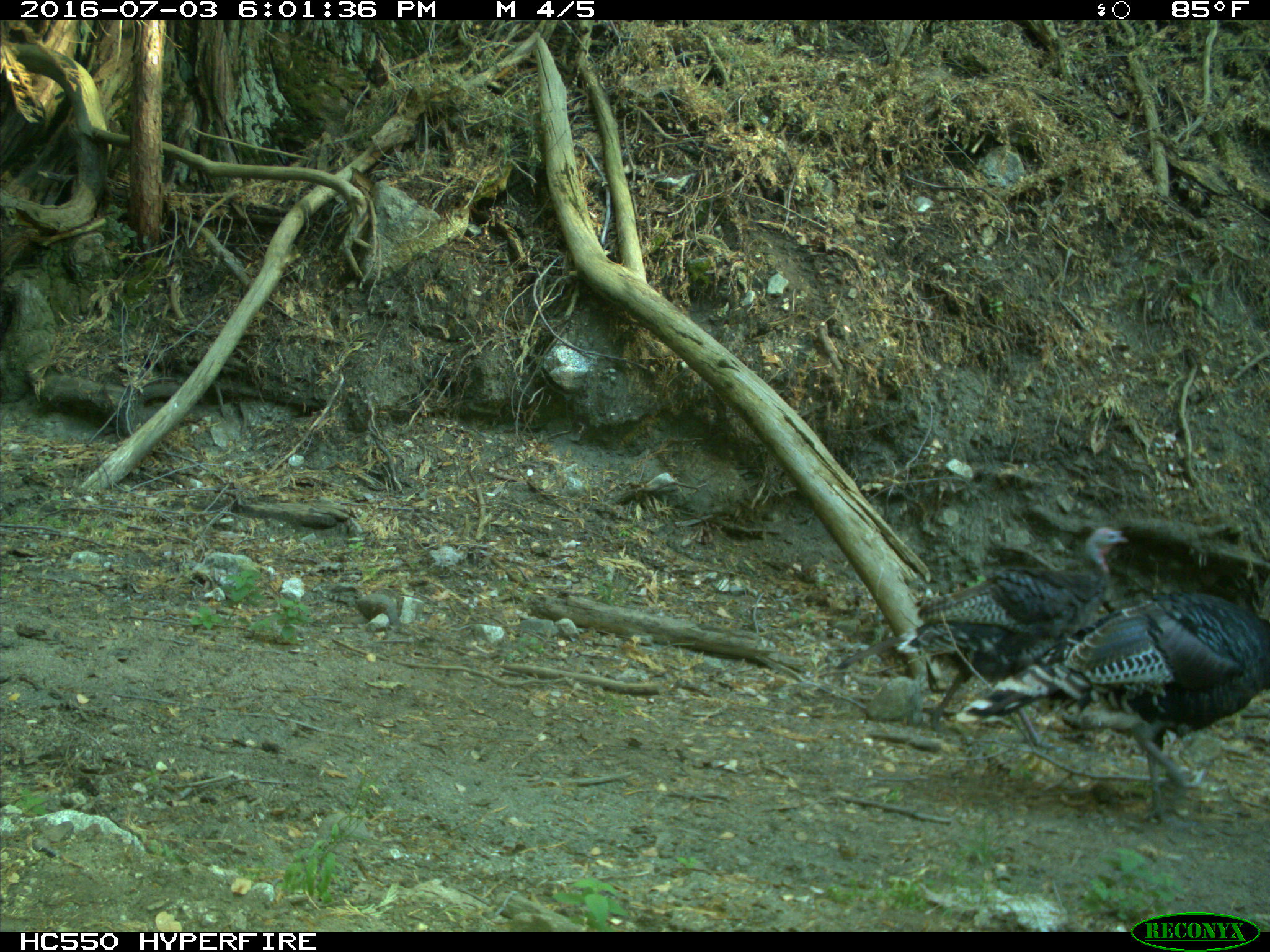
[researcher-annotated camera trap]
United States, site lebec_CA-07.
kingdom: Animalia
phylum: Chordata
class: Aves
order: Galliformes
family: Phasianidae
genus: Meleagris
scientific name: Meleagris gallopavo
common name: wild turkey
Meleagris gallopavo (wild turkey).